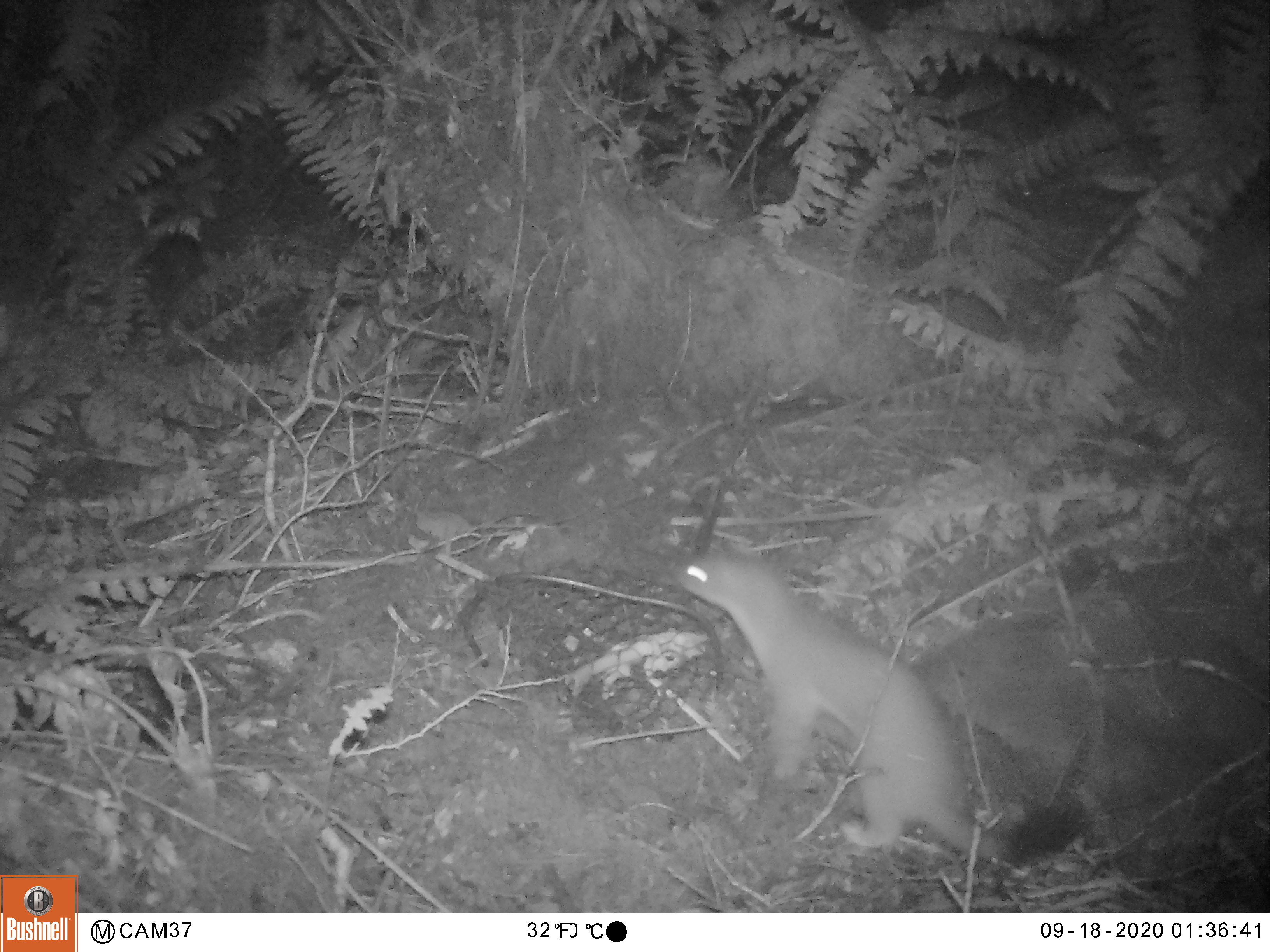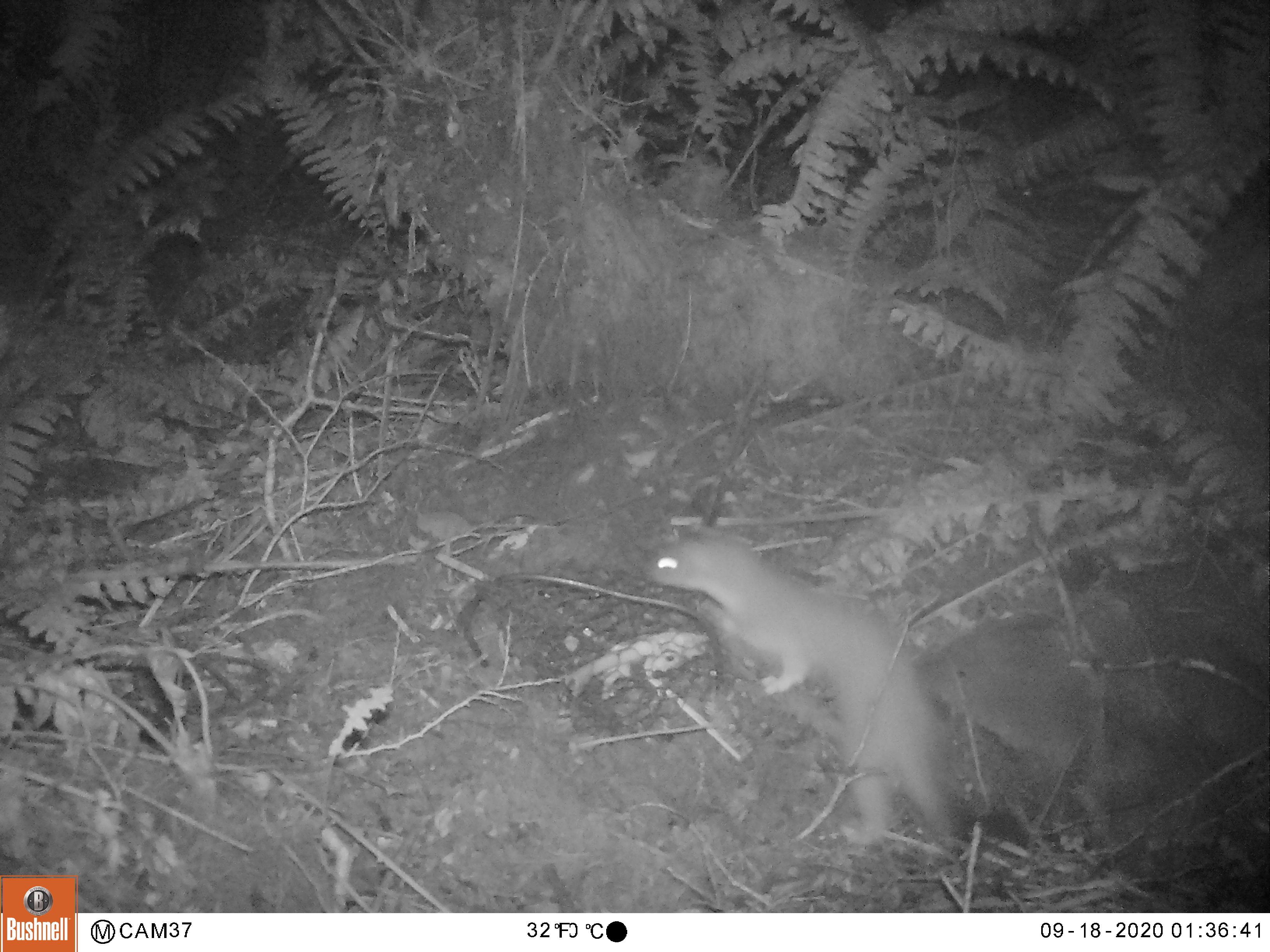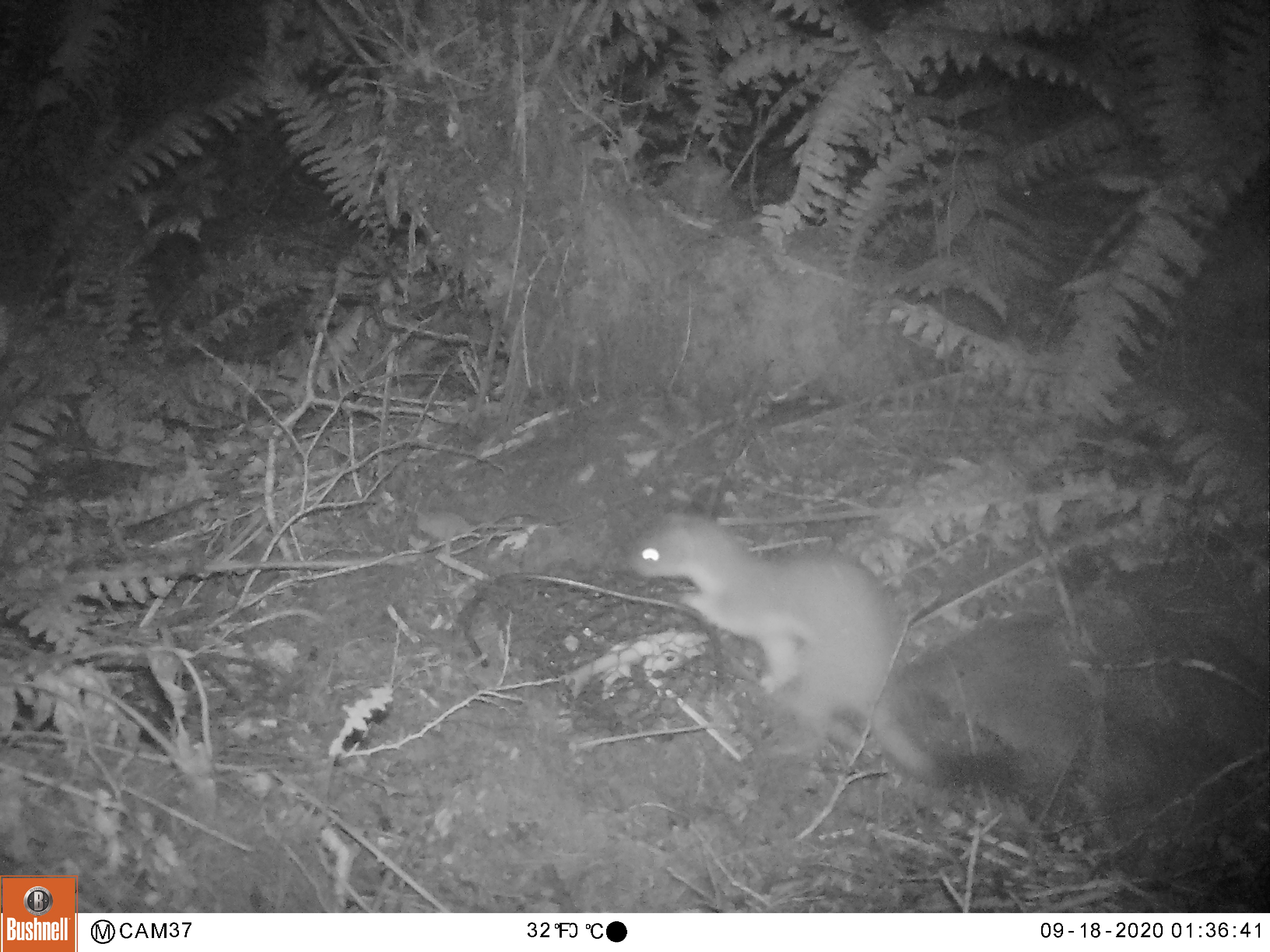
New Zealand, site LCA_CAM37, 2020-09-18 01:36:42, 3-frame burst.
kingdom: Animalia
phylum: Chordata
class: Mammalia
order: Carnivora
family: Mustelidae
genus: Mustela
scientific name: Mustela erminea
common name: stoat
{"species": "stoat (Mustela erminea)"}